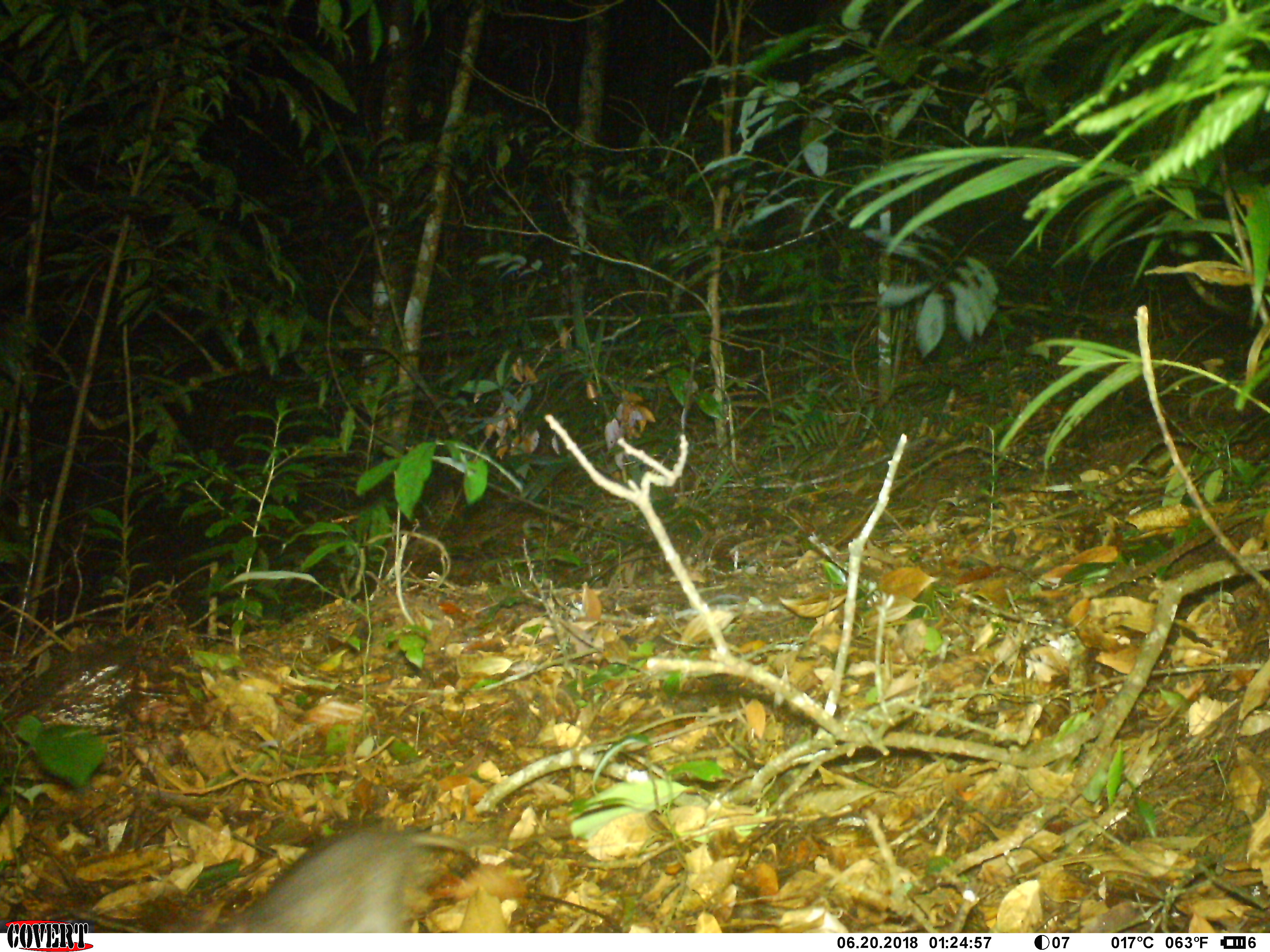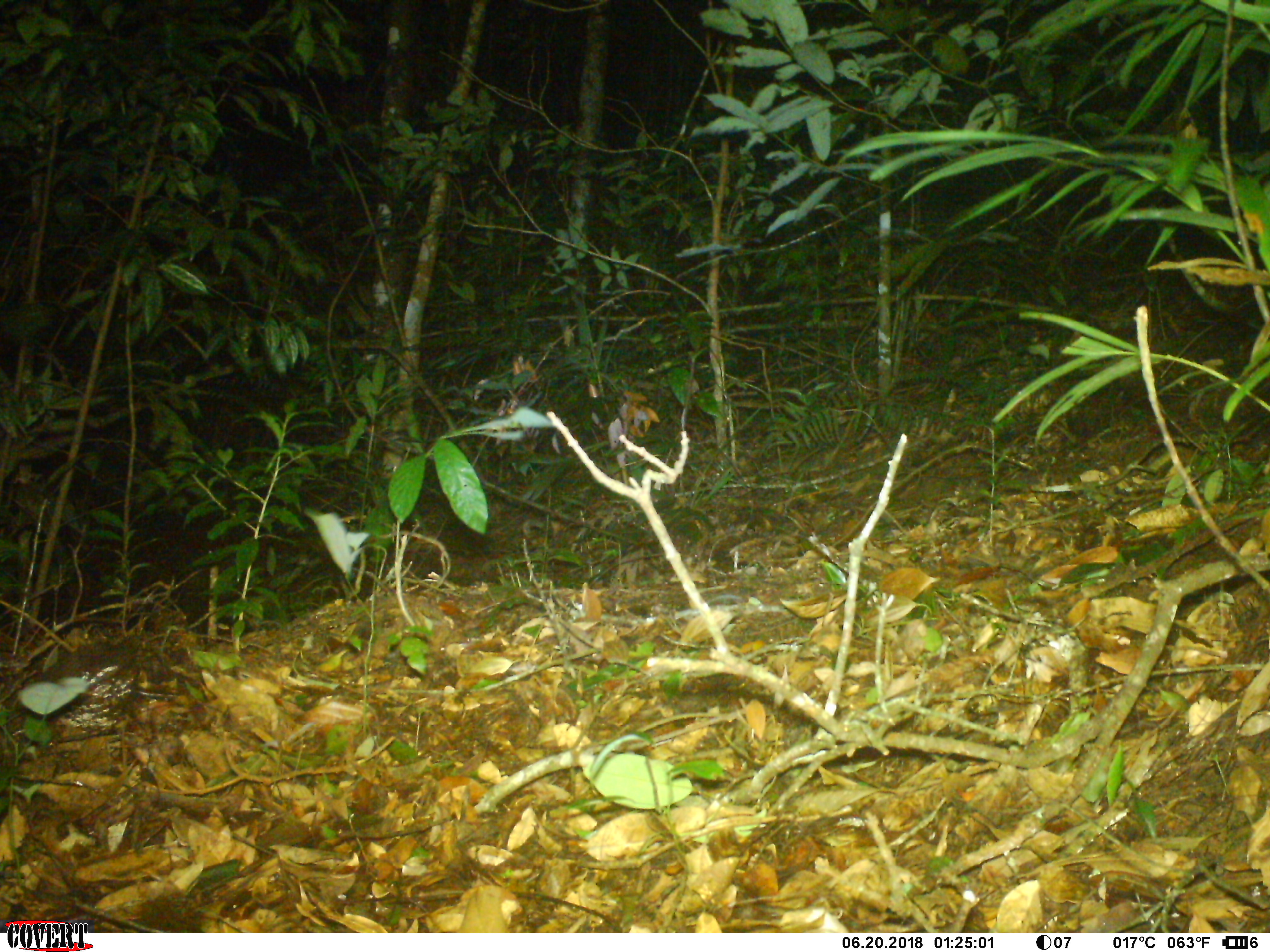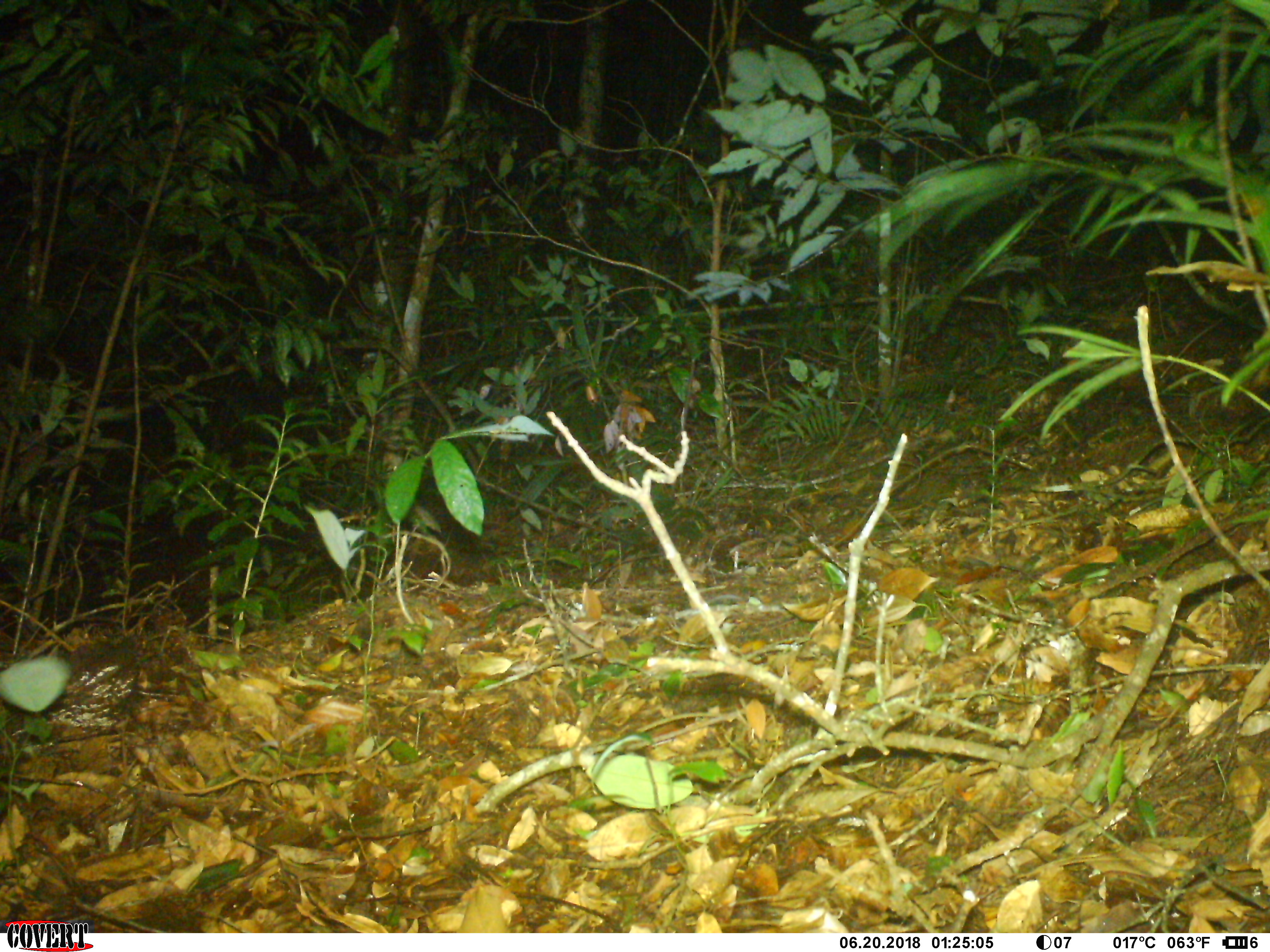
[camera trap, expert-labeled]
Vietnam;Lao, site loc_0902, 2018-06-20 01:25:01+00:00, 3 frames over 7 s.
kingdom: Animalia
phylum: Chordata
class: Mammalia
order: Rodentia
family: Muridae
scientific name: Muridae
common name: old-world mice and rats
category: unidentified murid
Unidentified murid (old-world mice and rats) (Muridae). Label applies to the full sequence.